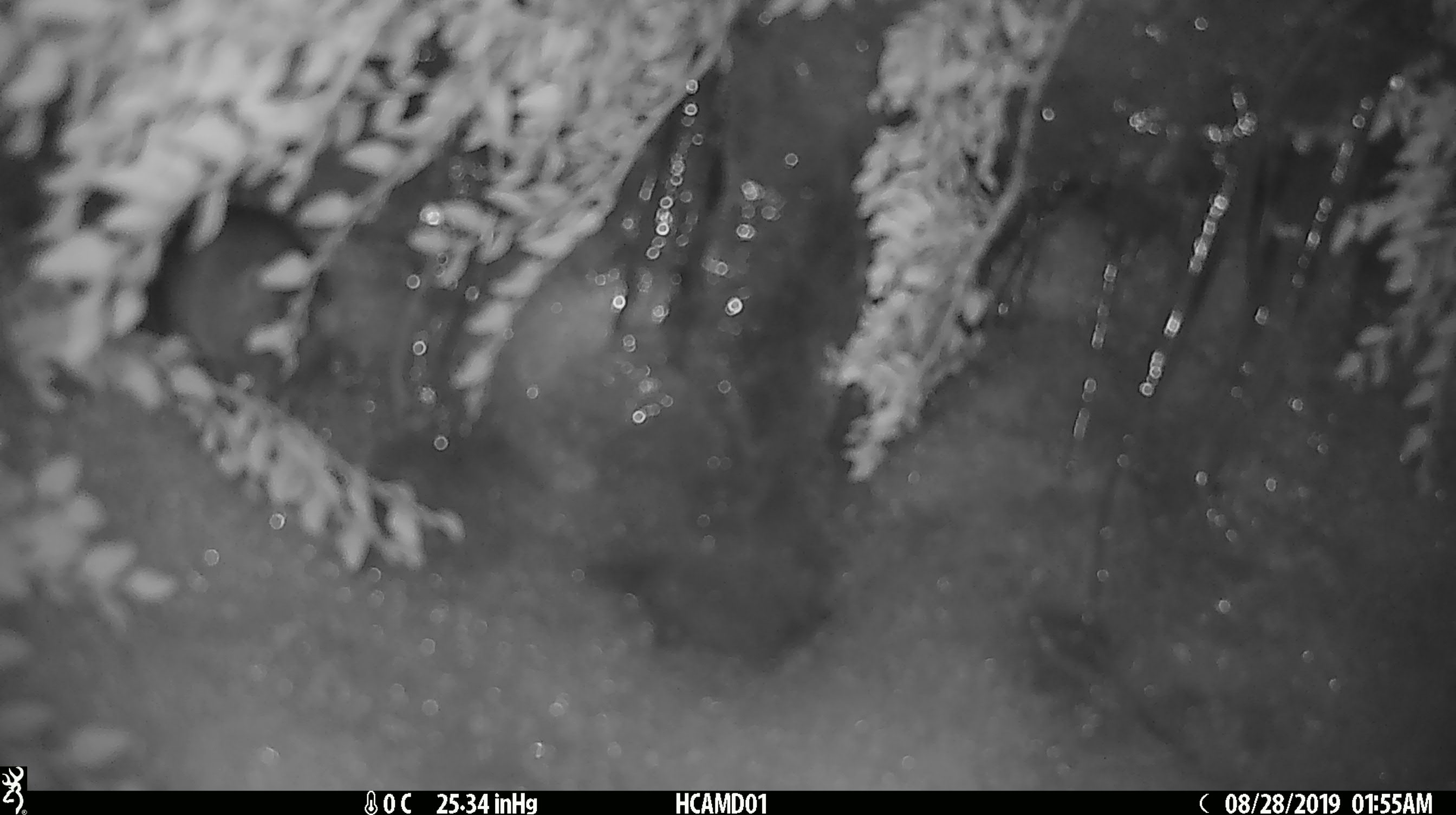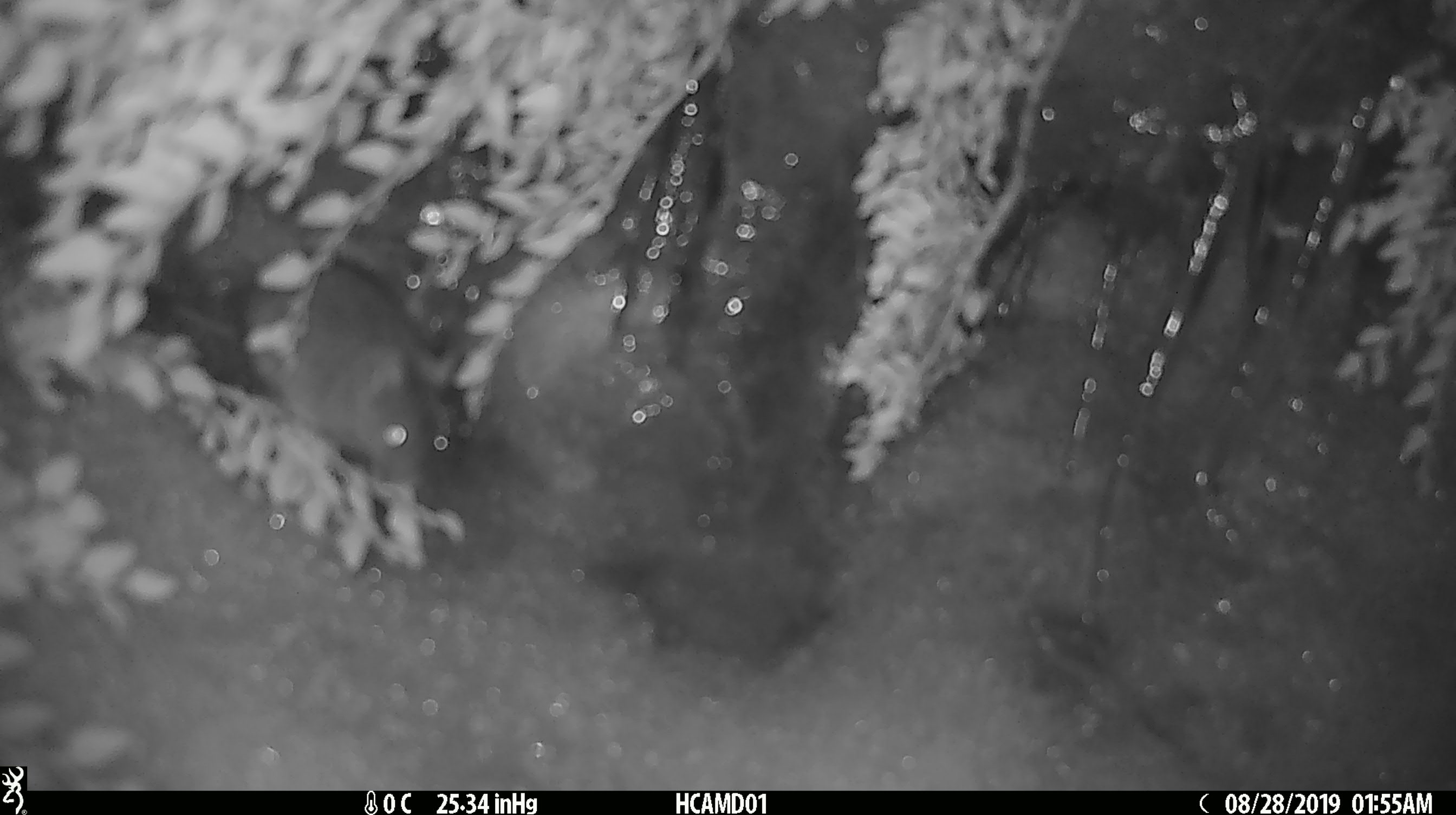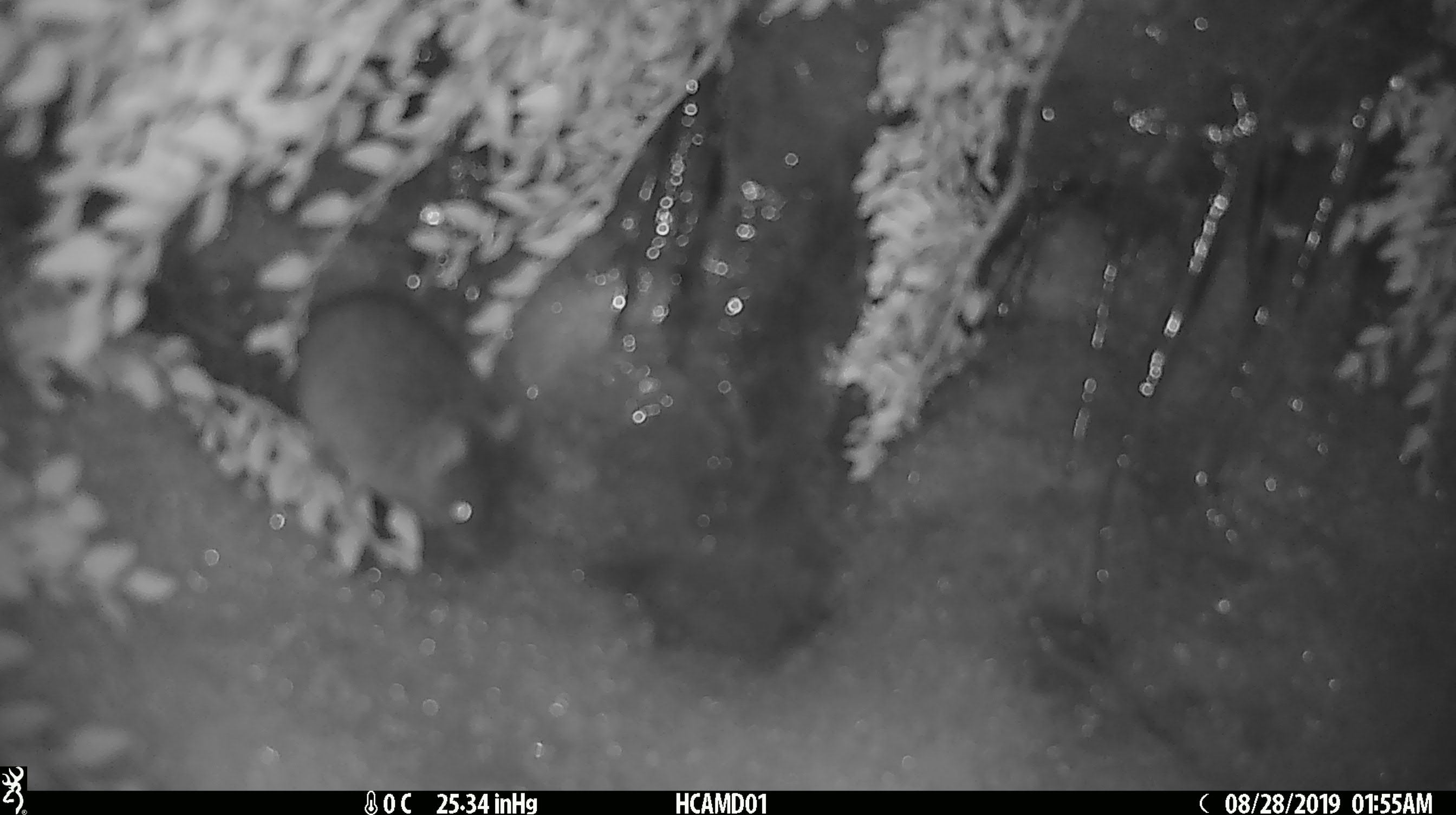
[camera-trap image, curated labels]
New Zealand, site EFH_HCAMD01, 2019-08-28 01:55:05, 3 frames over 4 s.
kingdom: Animalia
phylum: Chordata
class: Mammalia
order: Rodentia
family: Muridae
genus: Mus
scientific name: Mus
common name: mouse